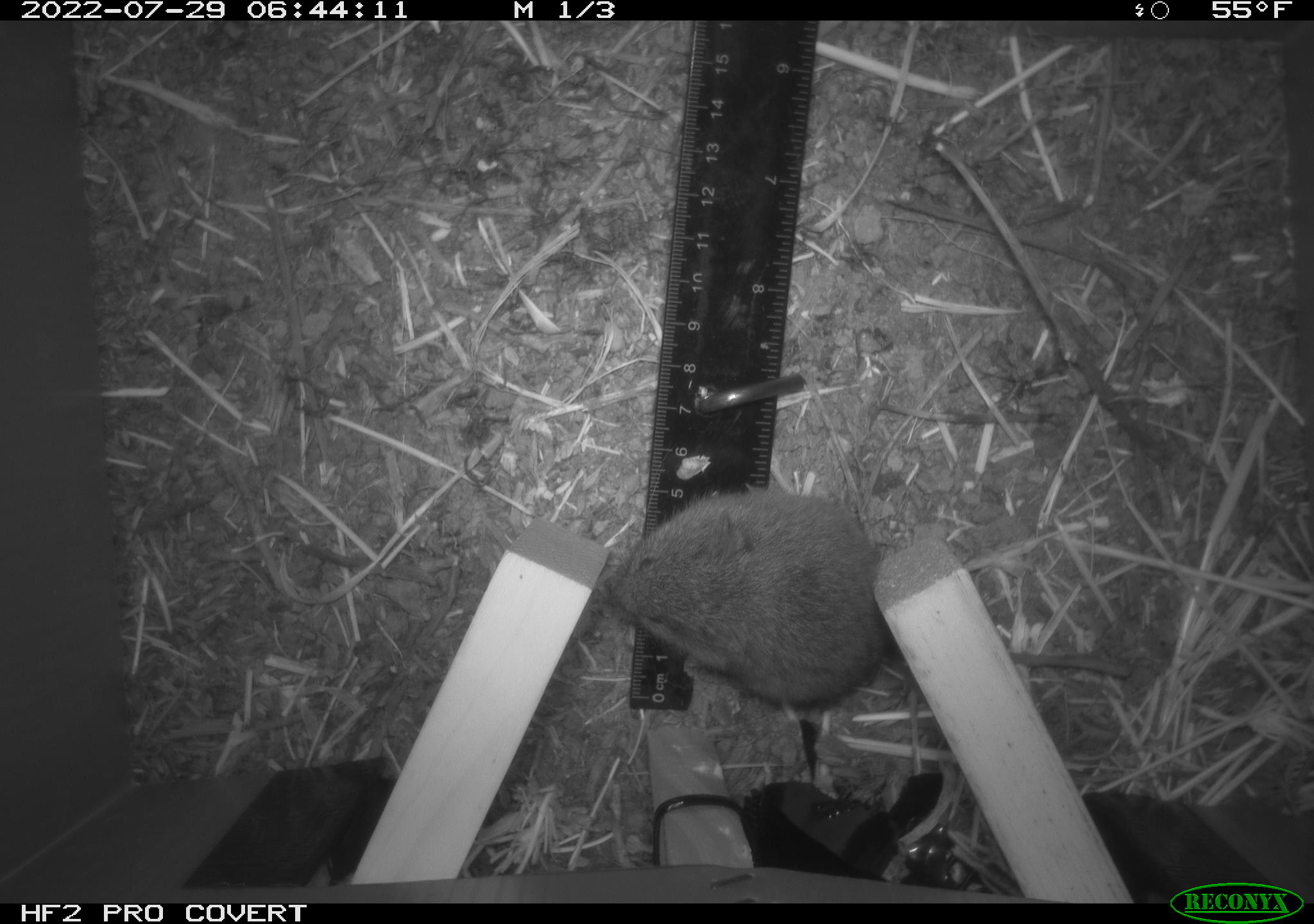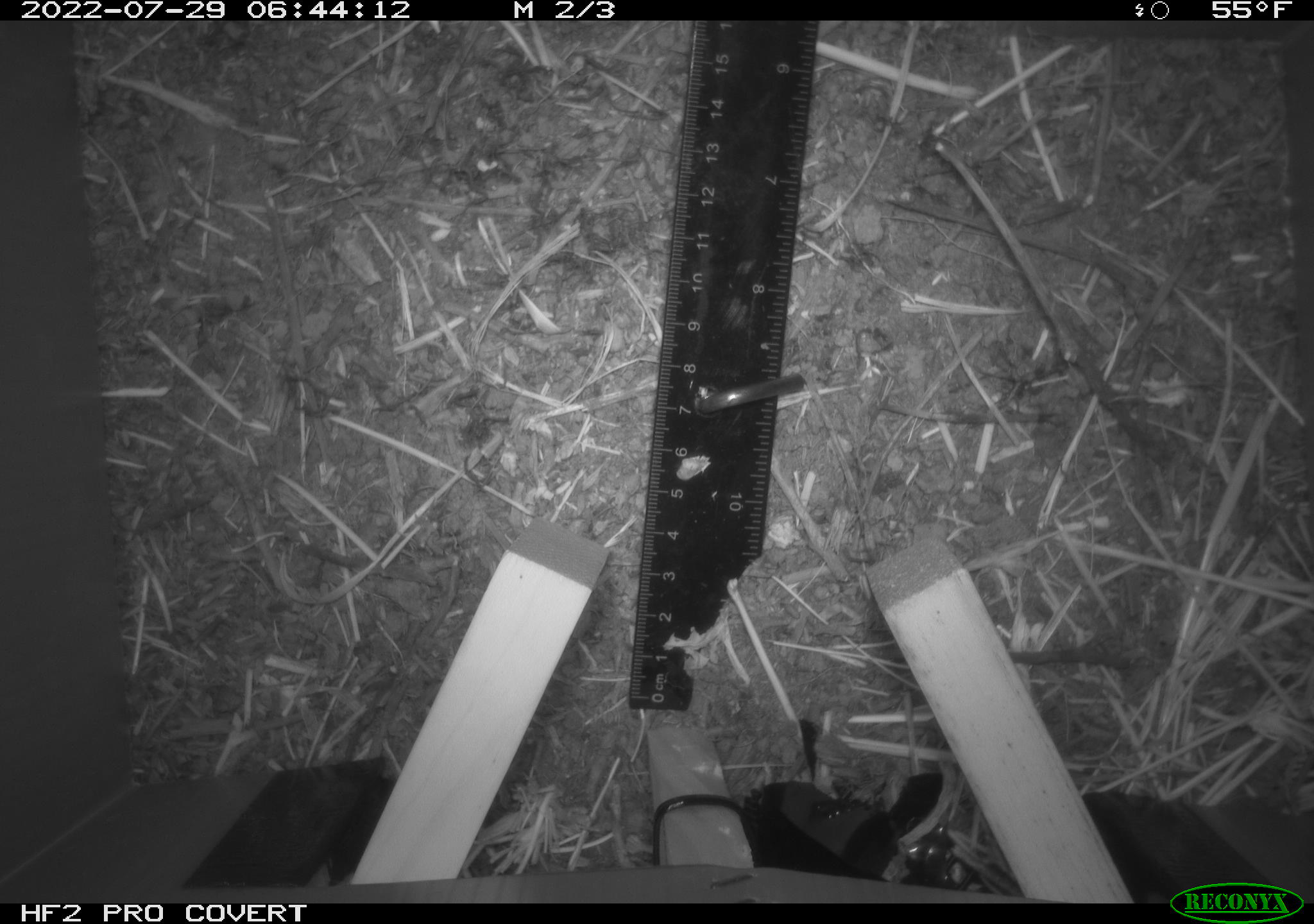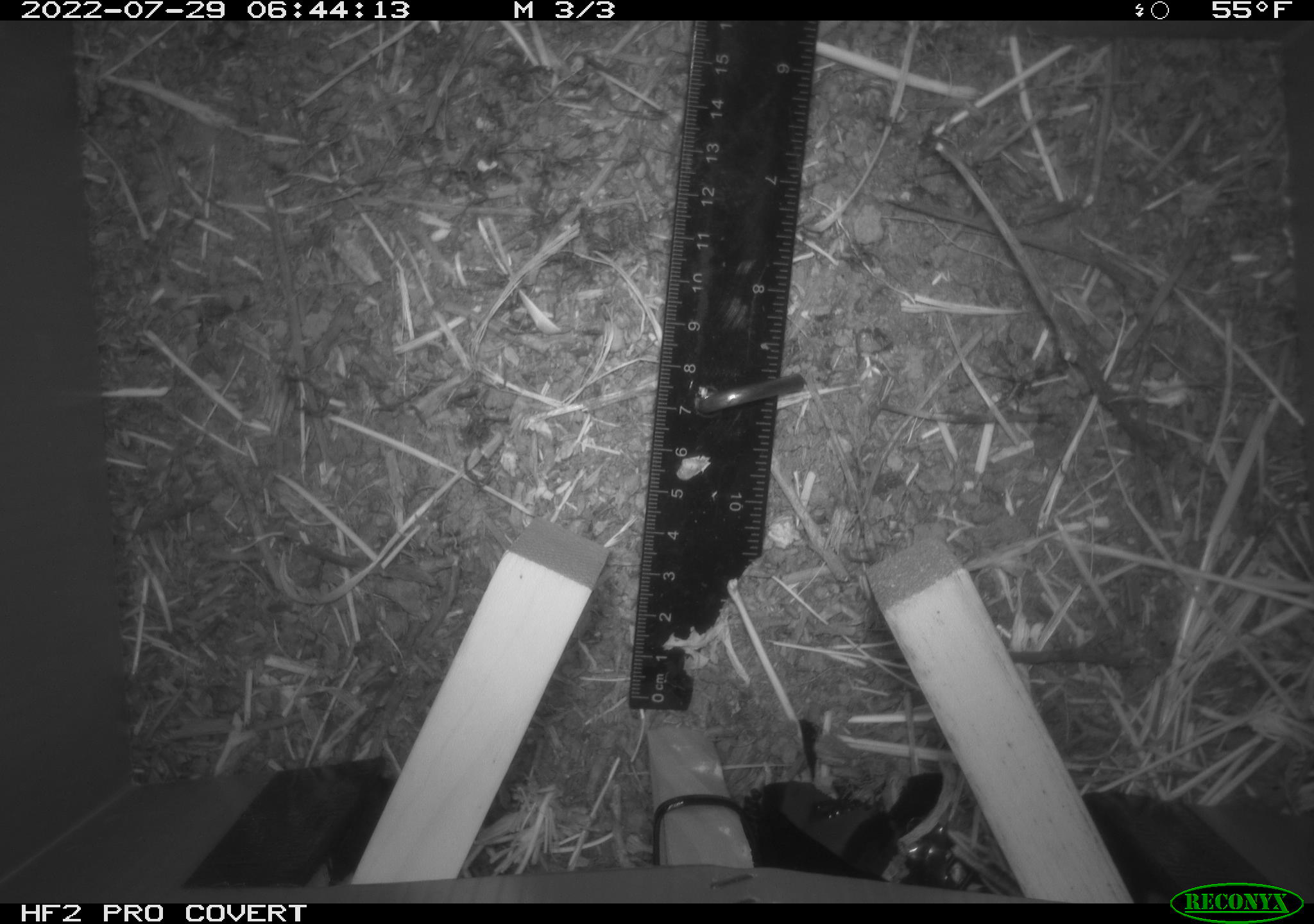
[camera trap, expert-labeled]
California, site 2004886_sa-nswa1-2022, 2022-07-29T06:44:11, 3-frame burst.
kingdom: Animalia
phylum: Chordata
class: Mammalia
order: Rodentia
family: Cricetidae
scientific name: Cricetidae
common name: hamsters, voles, lemmings, and allies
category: cricetidae family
Cricetidae family (hamsters, voles, lemmings, and allies) (Cricetidae).